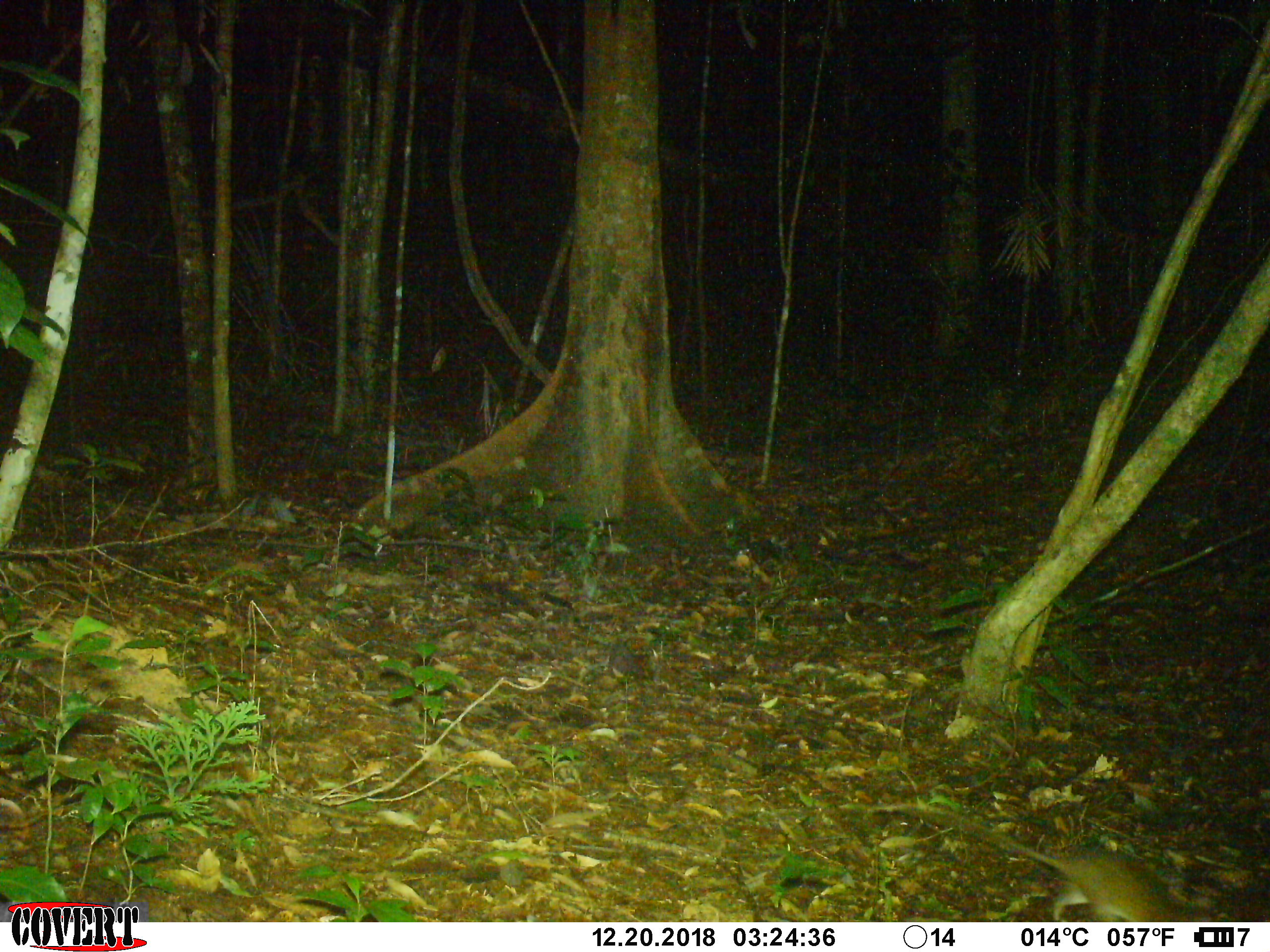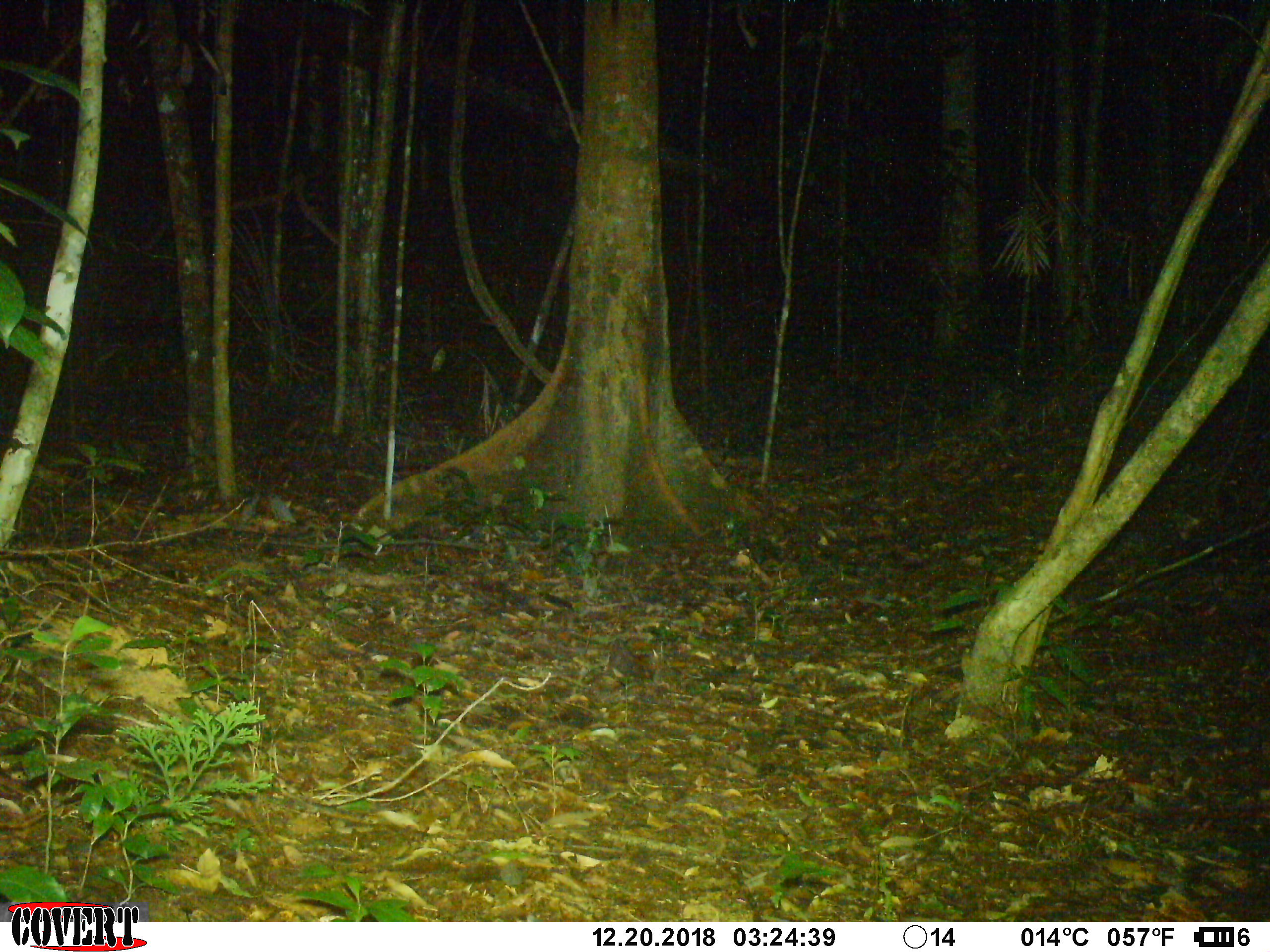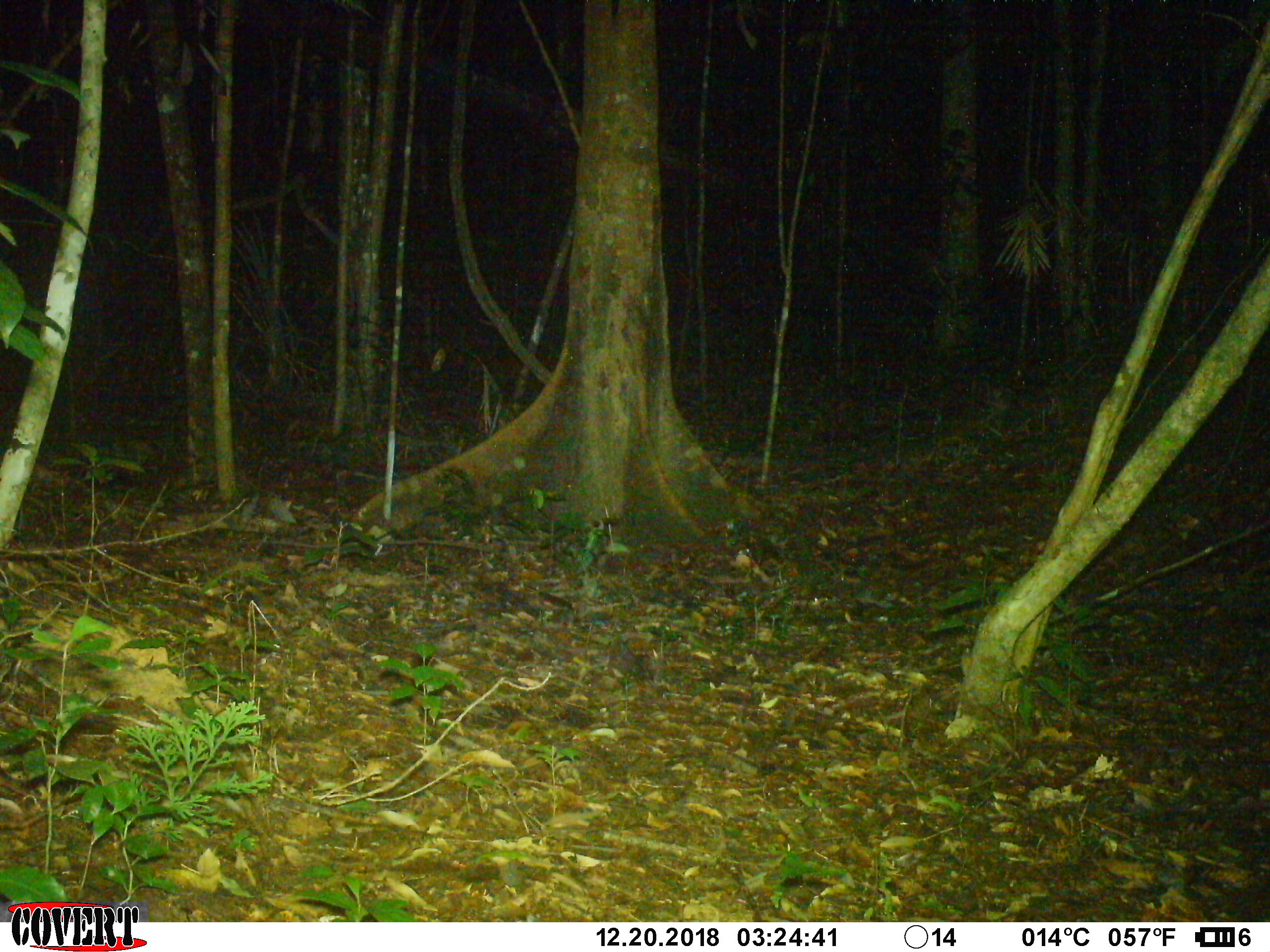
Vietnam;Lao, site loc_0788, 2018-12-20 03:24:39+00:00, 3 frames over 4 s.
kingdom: Animalia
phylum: Chordata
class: Mammalia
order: Rodentia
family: Muridae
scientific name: Muridae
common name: old-world mice and rats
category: unidentified murid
Unidentified murid (old-world mice and rats) (Muridae). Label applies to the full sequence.